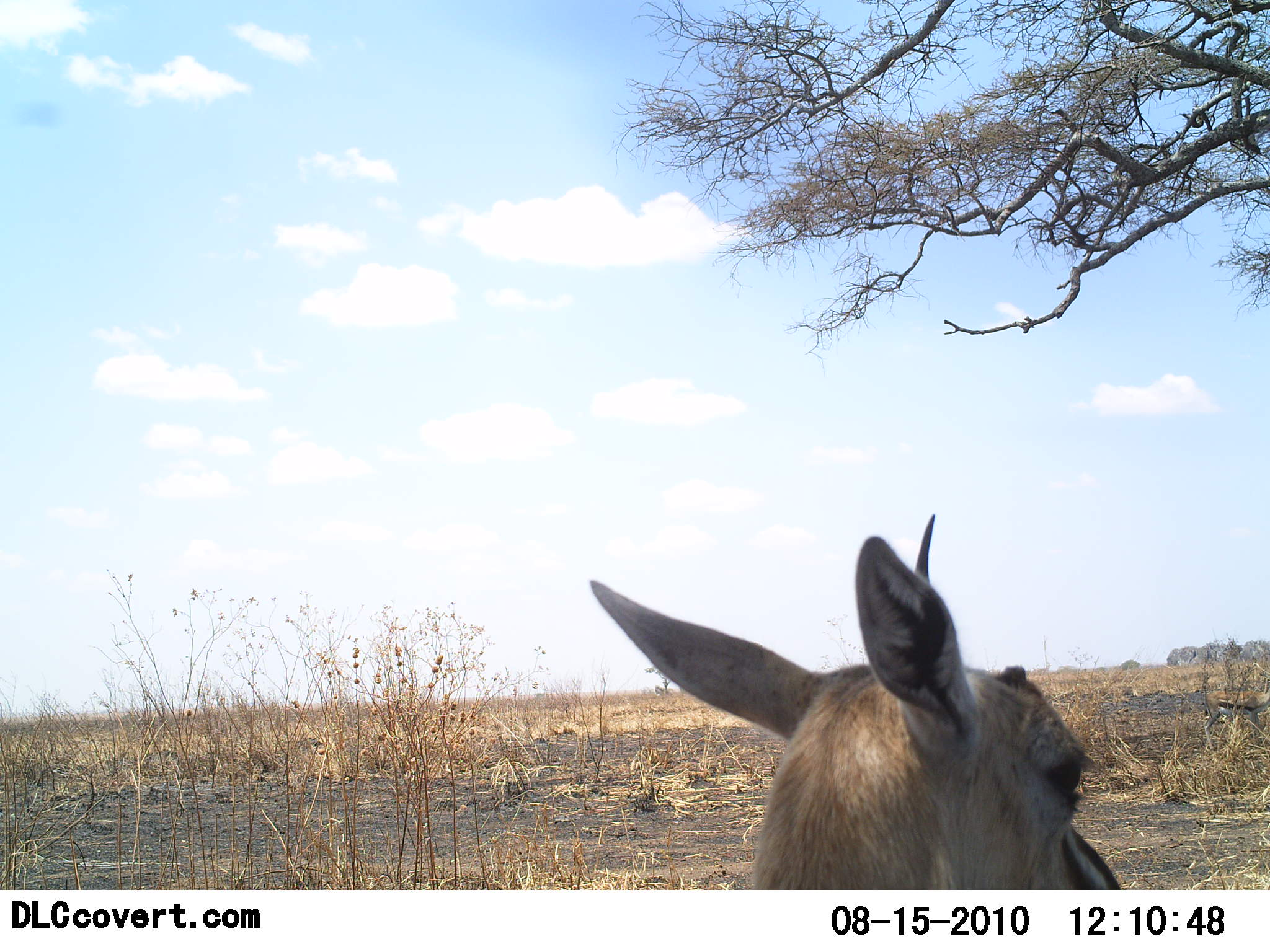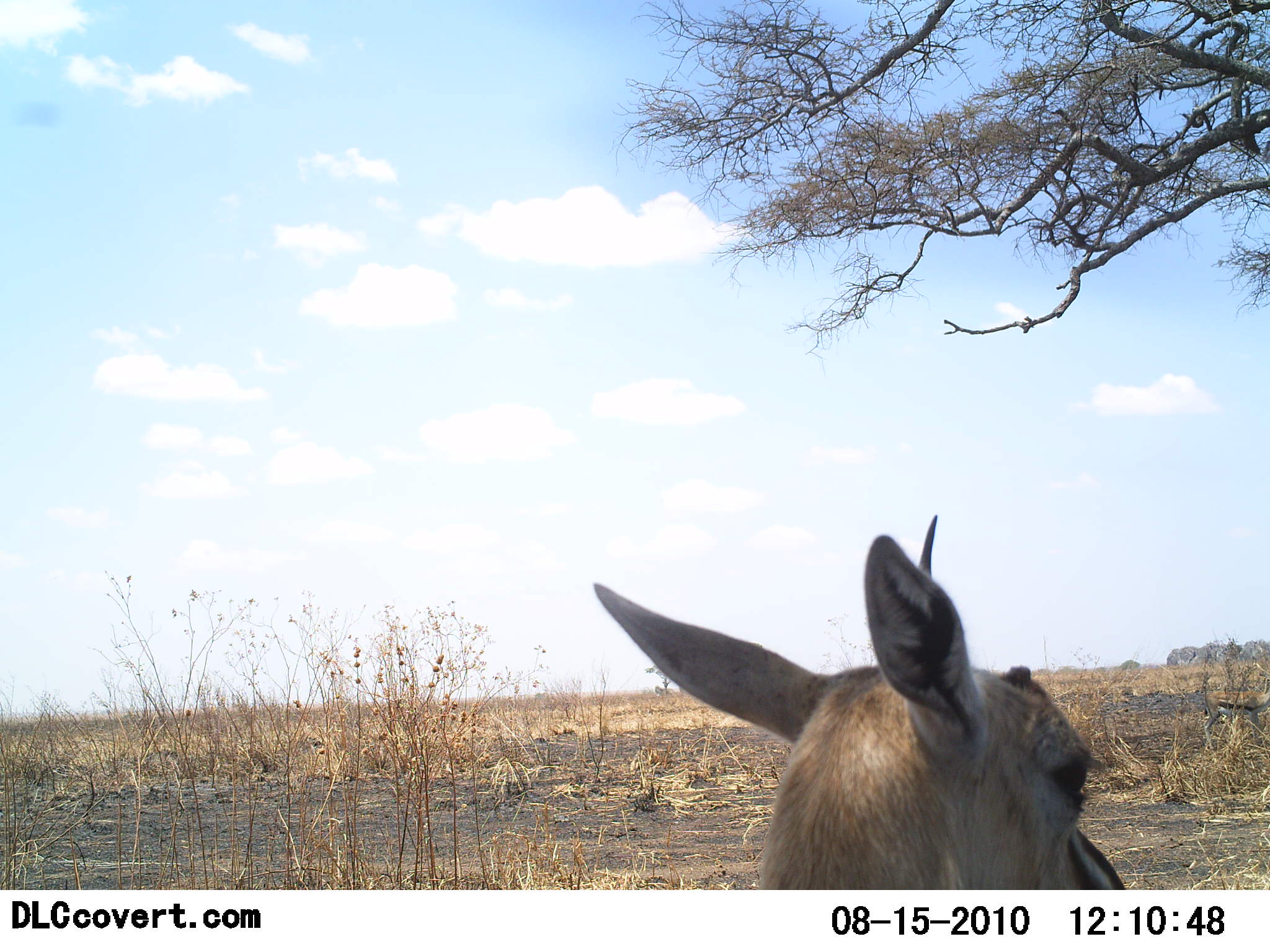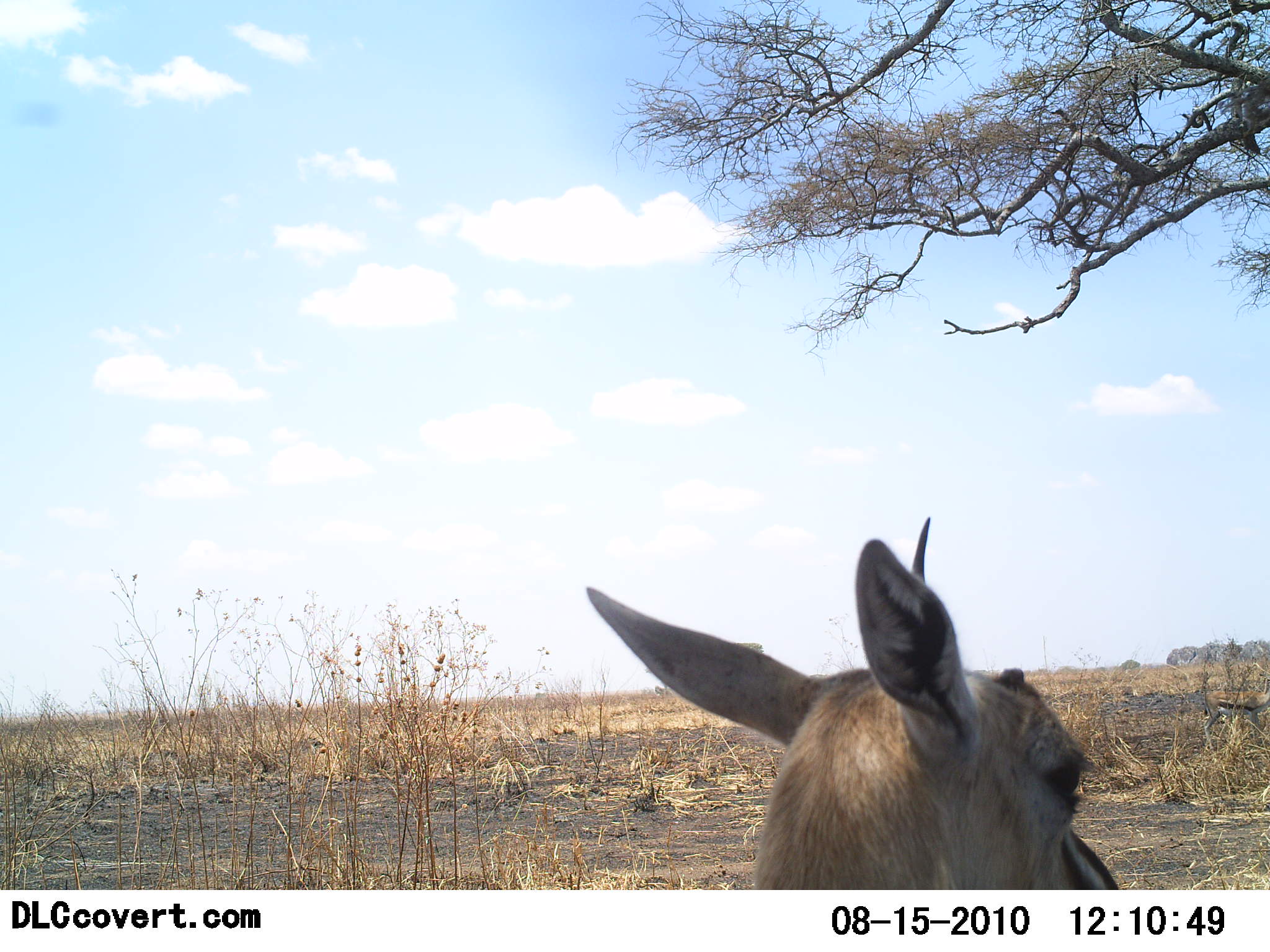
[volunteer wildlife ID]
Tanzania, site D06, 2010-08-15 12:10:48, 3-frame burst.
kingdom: Animalia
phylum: Chordata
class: Mammalia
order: Artiodactyla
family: Bovidae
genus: Eudorcas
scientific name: Eudorcas thomsonii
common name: thomson's gazelle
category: gazellethomsons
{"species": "gazellethomsons (thomson's gazelle) (Eudorcas thomsonii)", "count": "1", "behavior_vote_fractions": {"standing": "87%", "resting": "13%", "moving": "0%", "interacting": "0%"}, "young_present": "0%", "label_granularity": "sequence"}